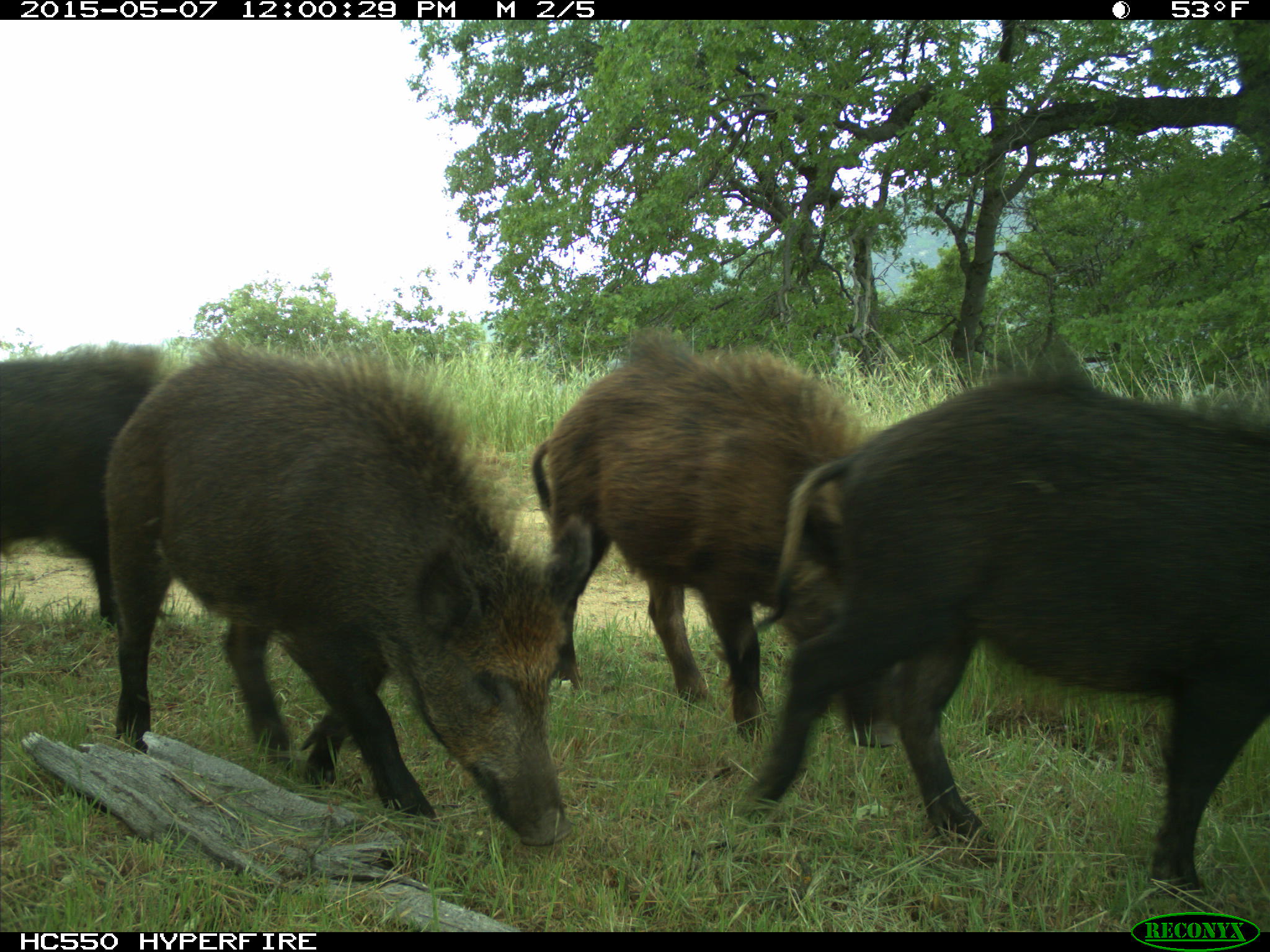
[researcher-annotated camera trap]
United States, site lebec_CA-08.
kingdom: Animalia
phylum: Chordata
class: Mammalia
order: Artiodactyla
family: Suidae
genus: Sus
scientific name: Sus scrofa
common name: wild boar